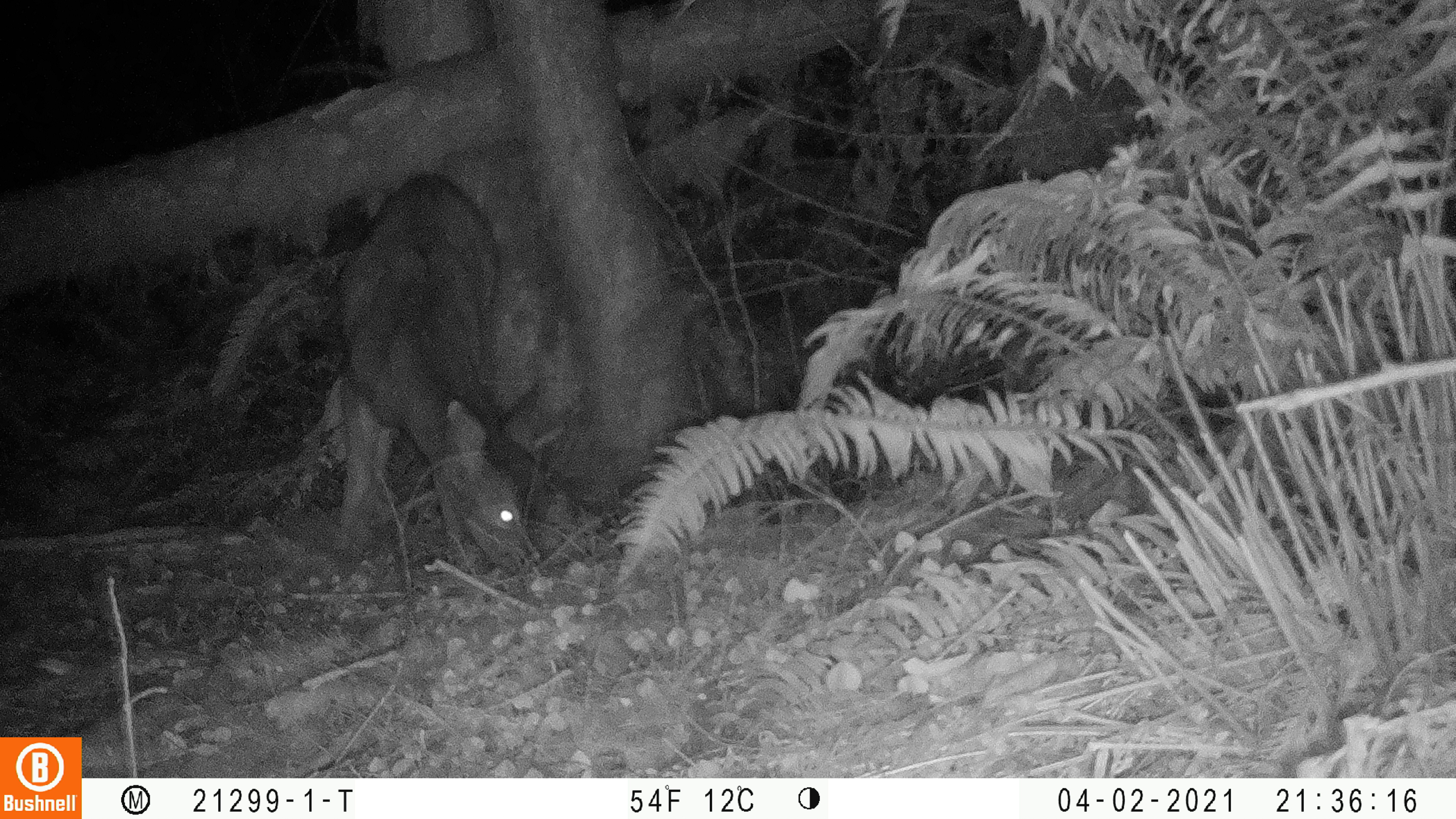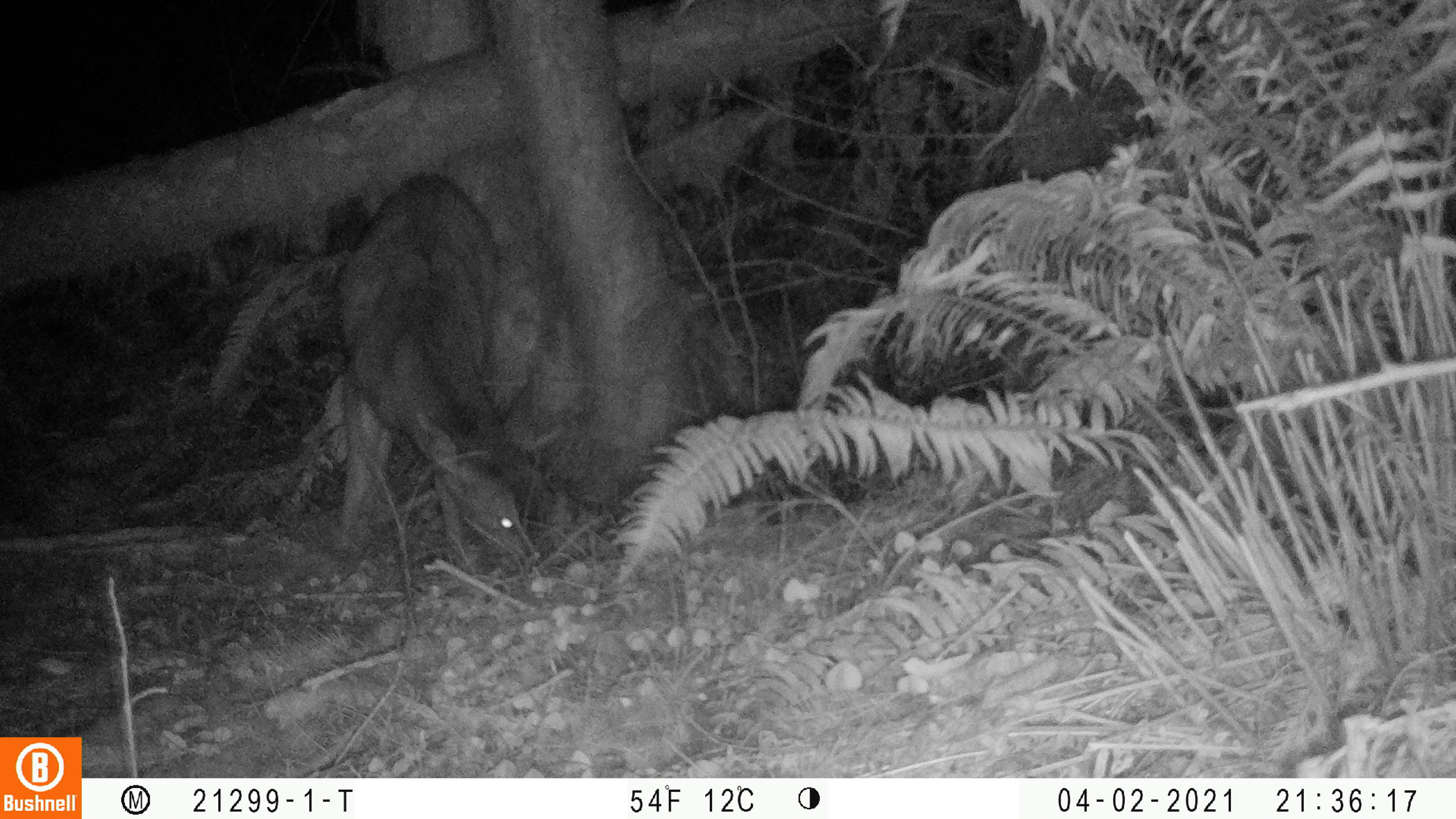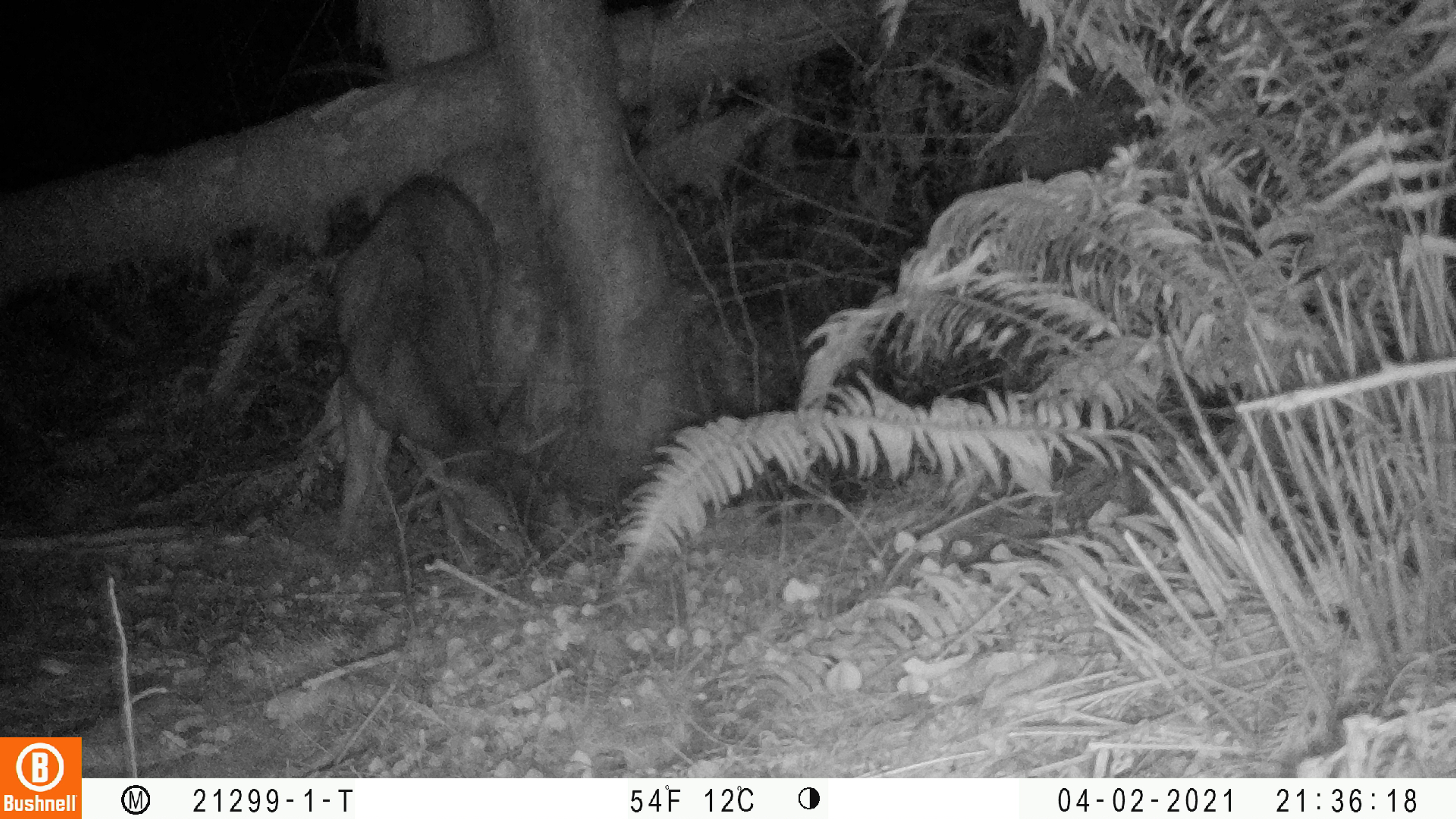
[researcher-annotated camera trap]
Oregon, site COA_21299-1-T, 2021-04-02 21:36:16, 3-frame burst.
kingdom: Animalia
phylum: Chordata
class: Mammalia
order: Artiodactyla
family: Cervidae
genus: Odocoileus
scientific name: Odocoileus hemionus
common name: black-tailed deer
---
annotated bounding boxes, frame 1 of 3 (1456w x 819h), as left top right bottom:
black-tailed deer: 341 171 567 579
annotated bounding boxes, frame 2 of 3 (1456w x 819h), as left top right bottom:
black-tailed deer: 337 165 563 578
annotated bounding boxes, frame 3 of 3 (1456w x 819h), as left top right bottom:
black-tailed deer: 330 167 554 564